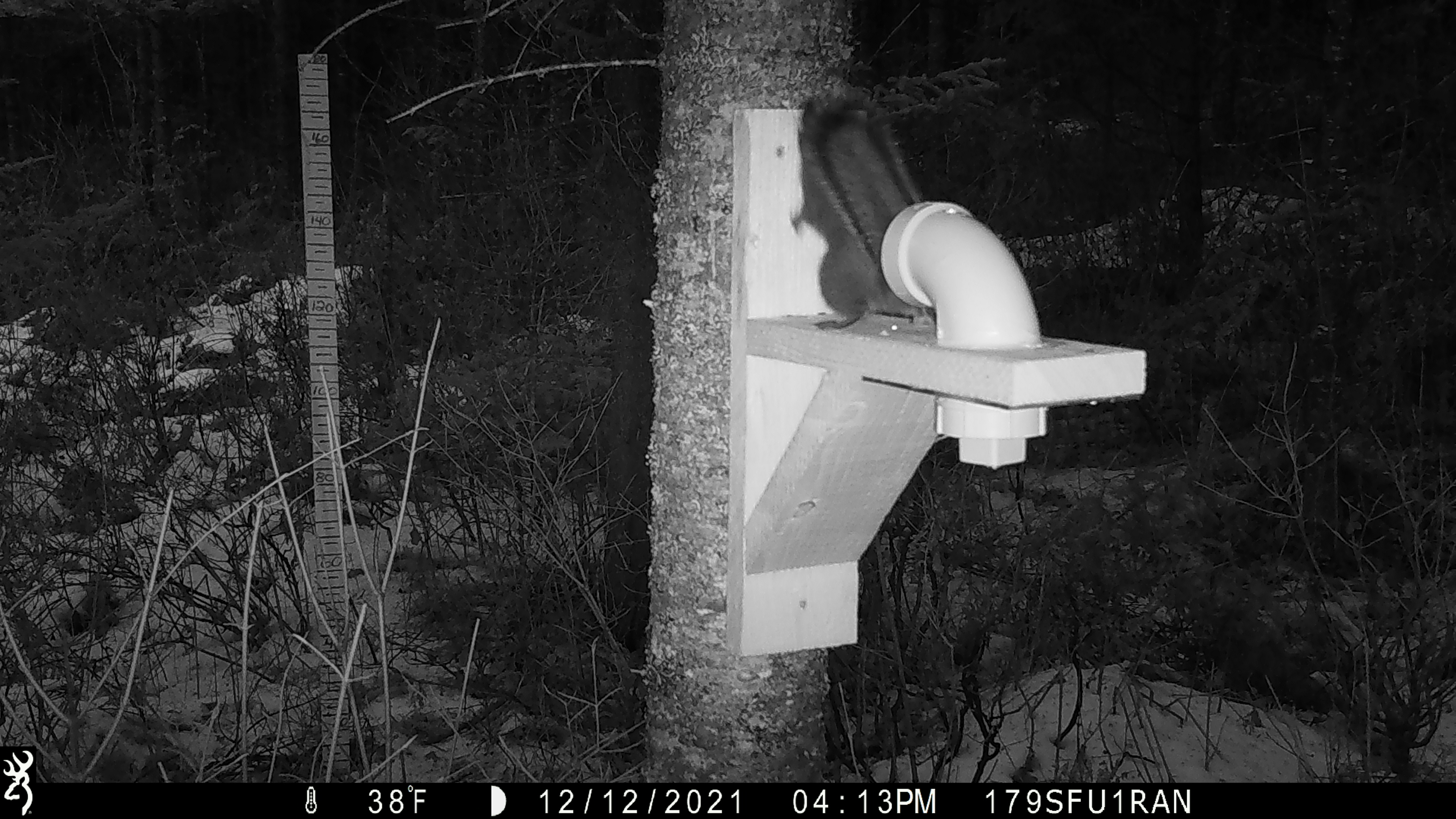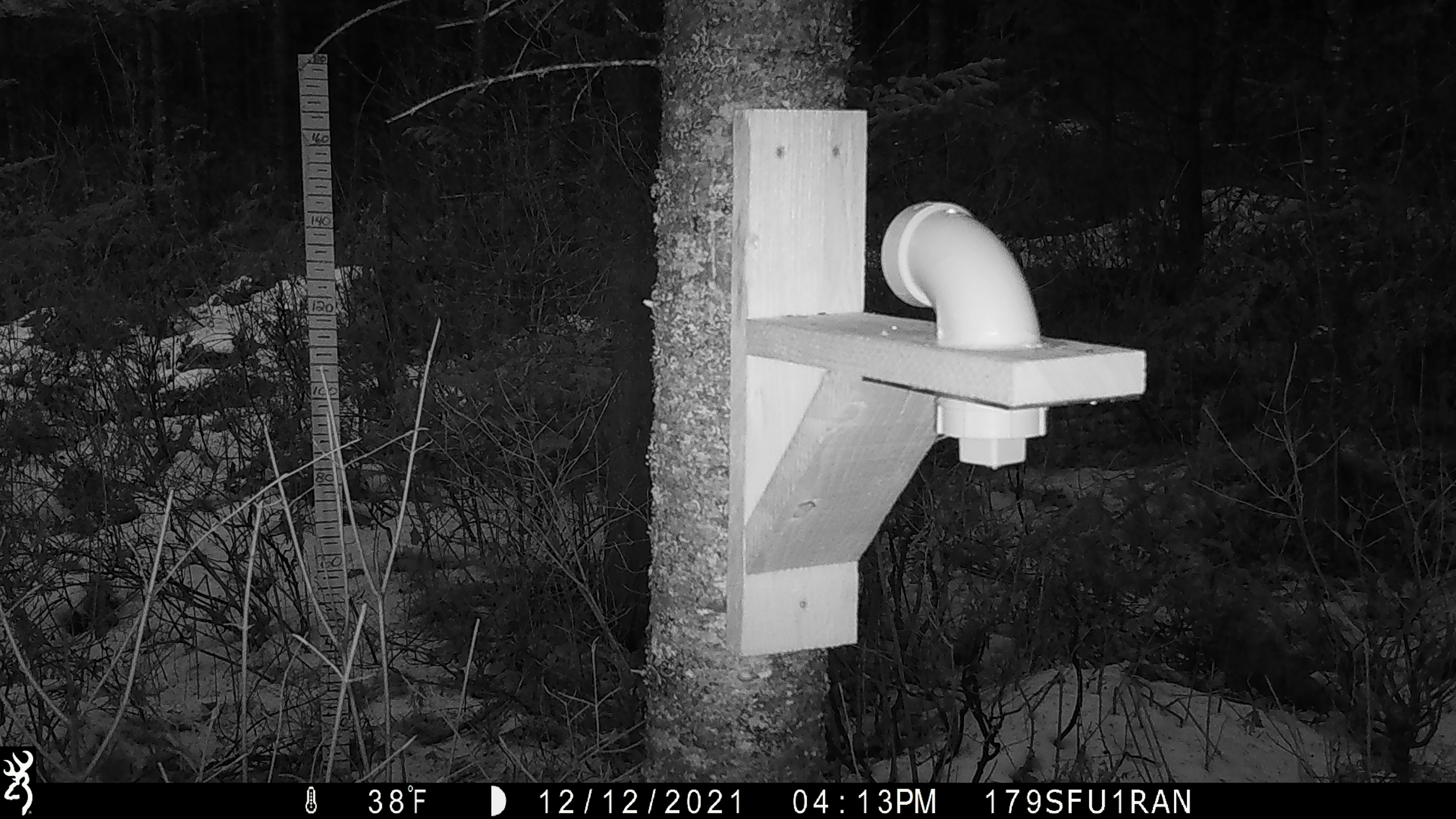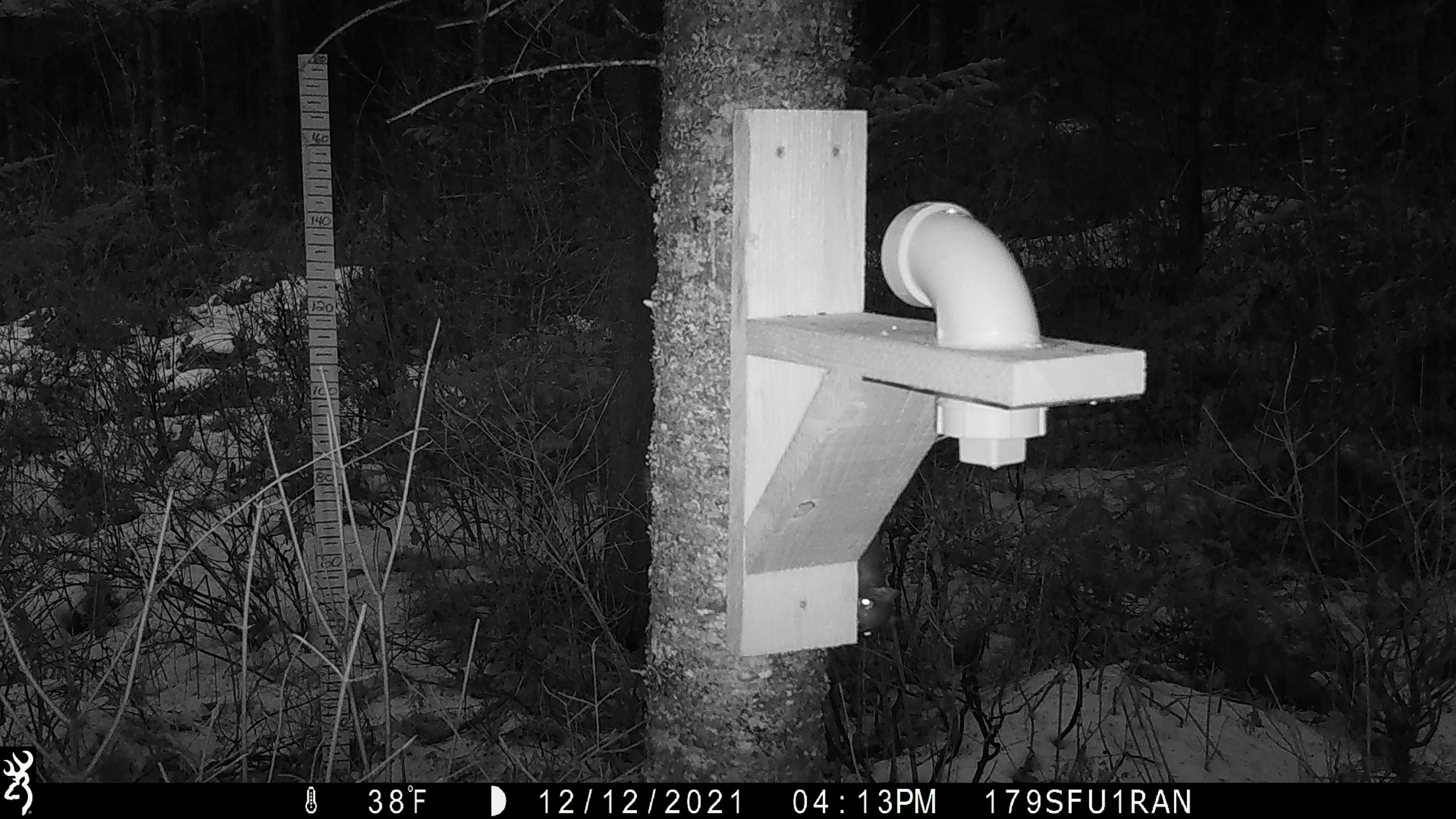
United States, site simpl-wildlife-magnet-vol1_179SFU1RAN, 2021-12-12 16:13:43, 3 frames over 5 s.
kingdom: Animalia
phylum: Chordata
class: Mammalia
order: Rodentia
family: Sciuridae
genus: Tamiasciurus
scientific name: Tamiasciurus hudsonicus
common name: red squirrel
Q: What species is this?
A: Red squirrel (Tamiasciurus hudsonicus).